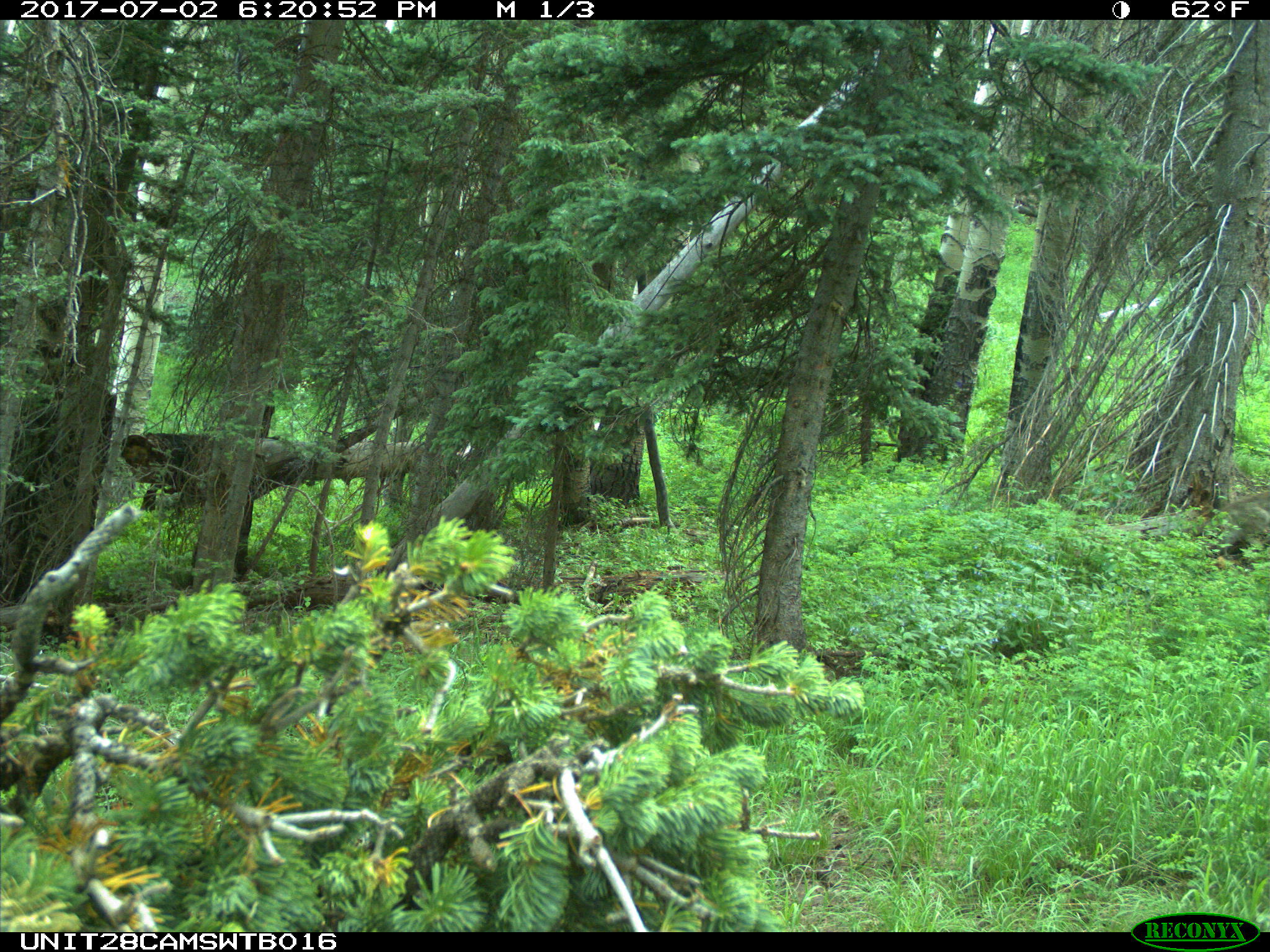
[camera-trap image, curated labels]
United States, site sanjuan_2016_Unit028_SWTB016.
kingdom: Animalia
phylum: Chordata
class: Mammalia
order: Carnivora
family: Felidae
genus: Puma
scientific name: Puma concolor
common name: mountain lion